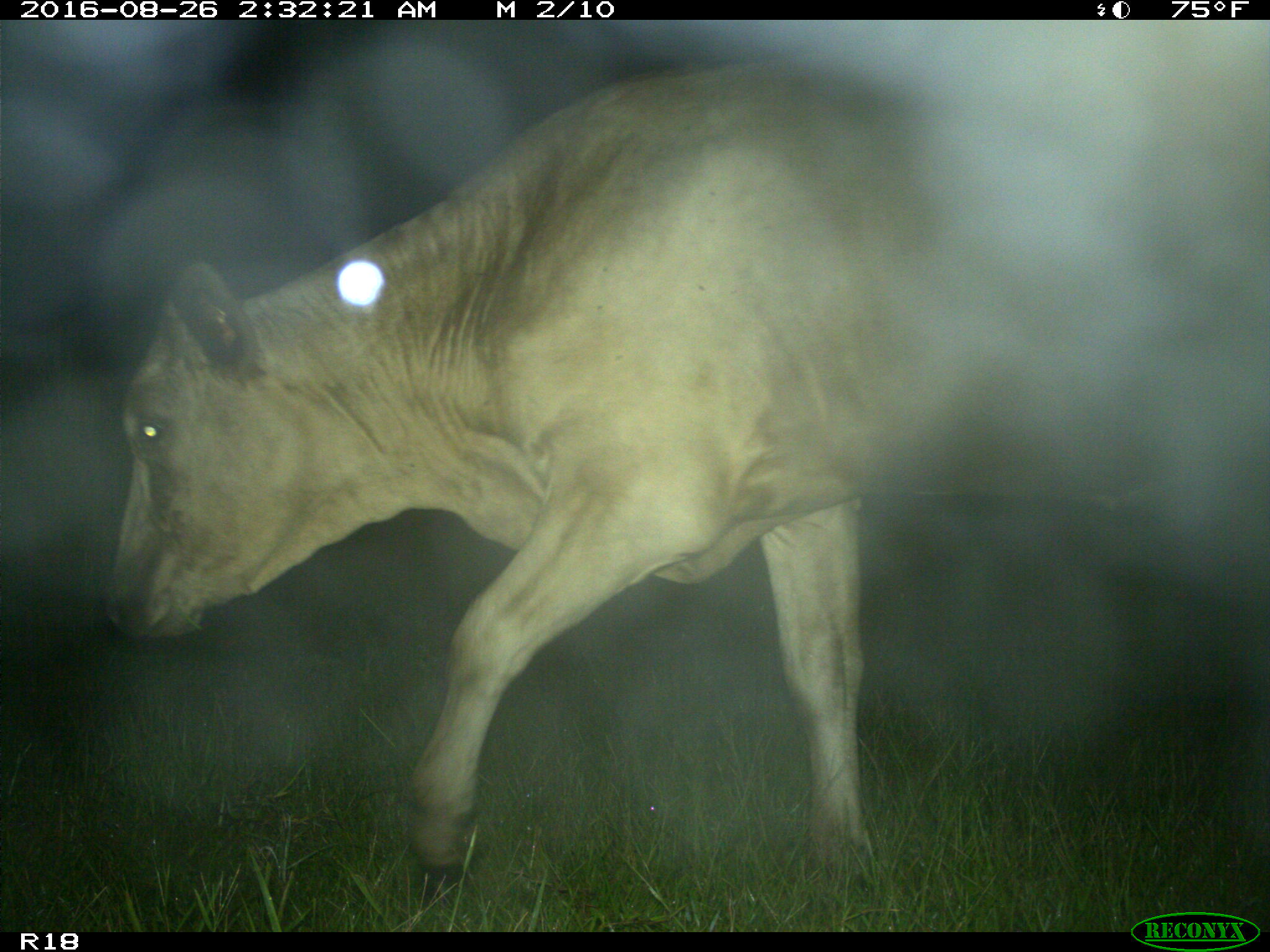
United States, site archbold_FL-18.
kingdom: Animalia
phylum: Chordata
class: Mammalia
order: Artiodactyla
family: Bovidae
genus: Bos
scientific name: Bos taurus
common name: domestic cow